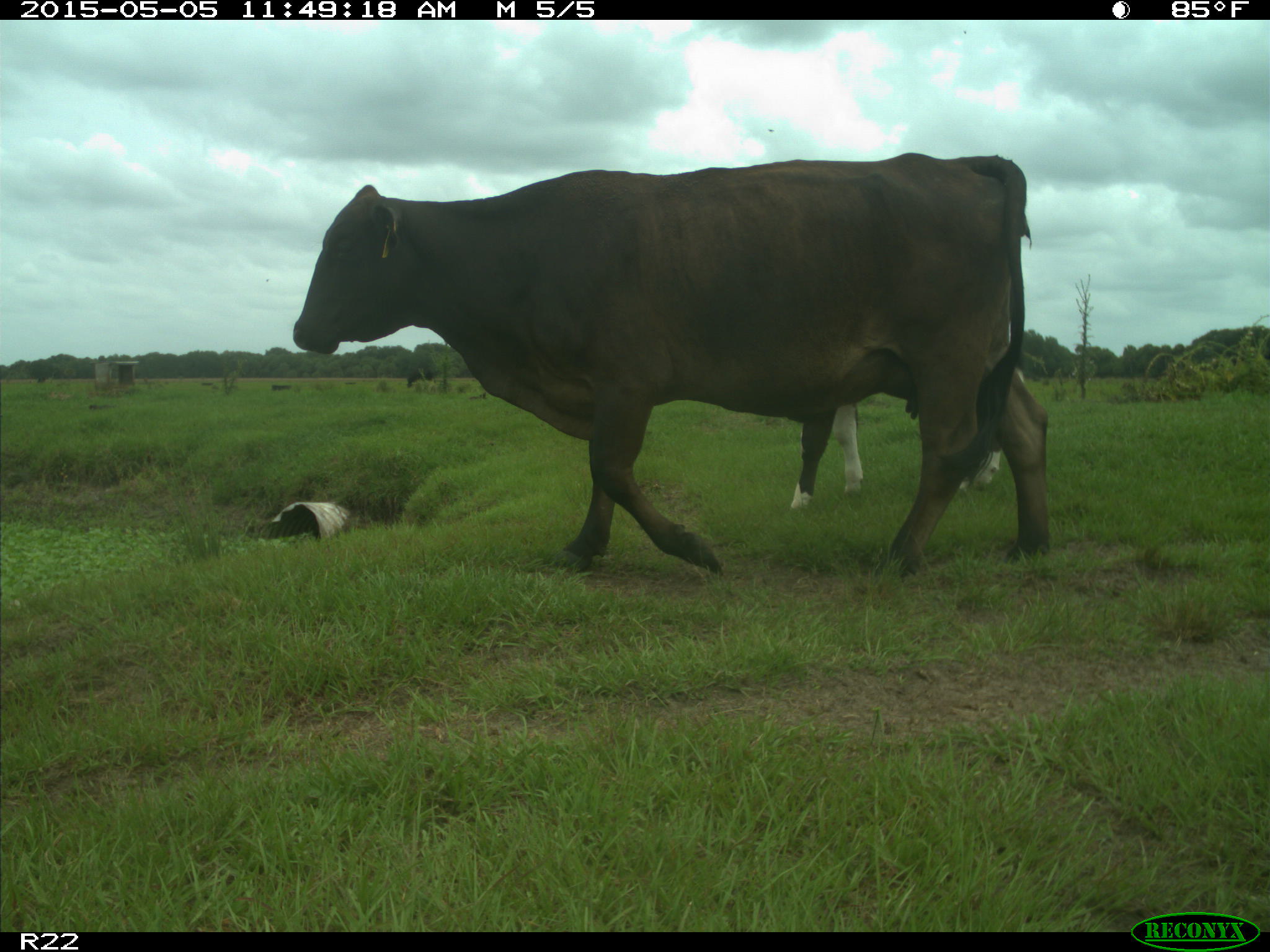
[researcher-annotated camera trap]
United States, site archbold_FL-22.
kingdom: Animalia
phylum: Chordata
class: Mammalia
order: Artiodactyla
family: Bovidae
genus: Bos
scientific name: Bos taurus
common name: domestic cow